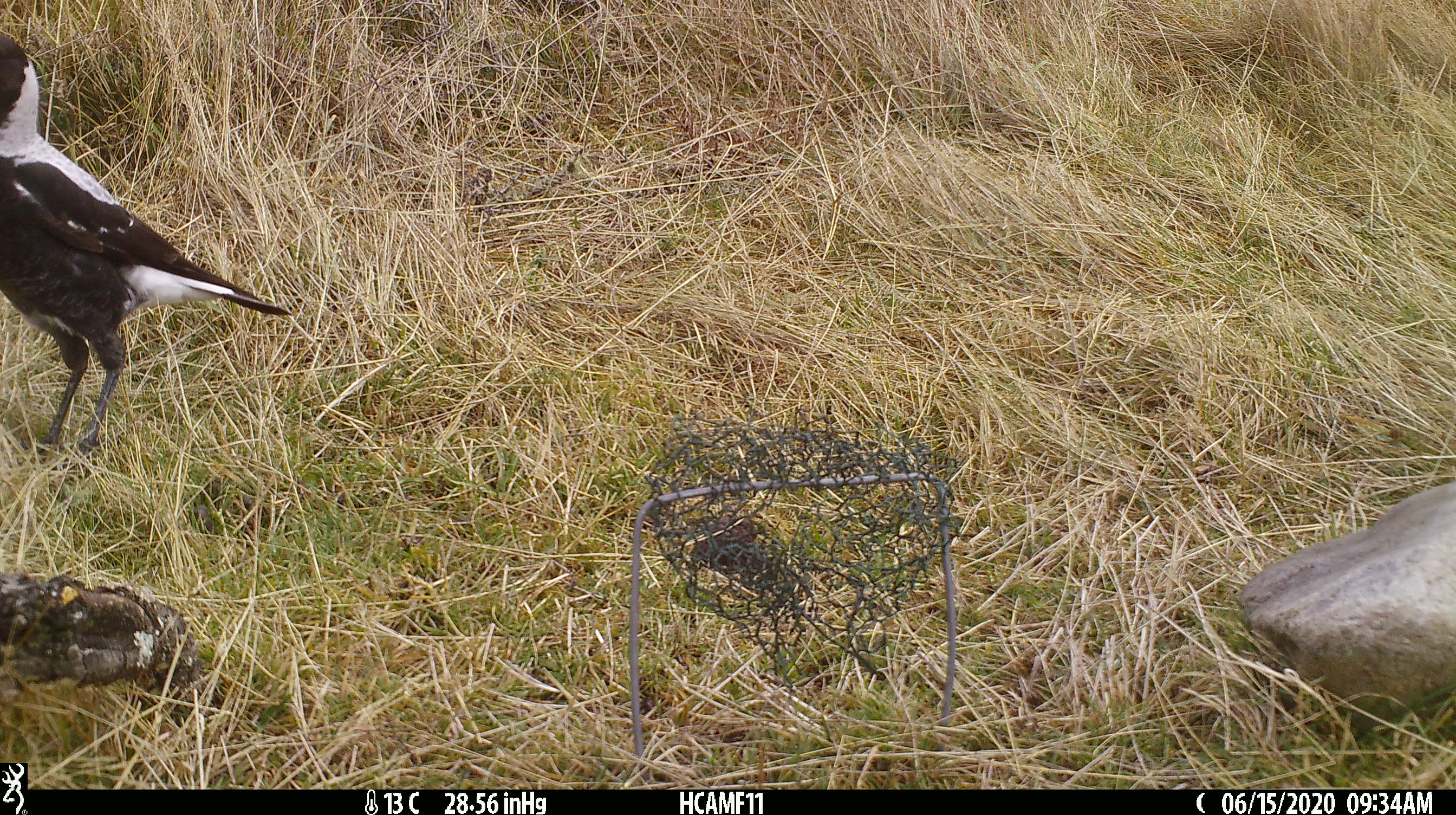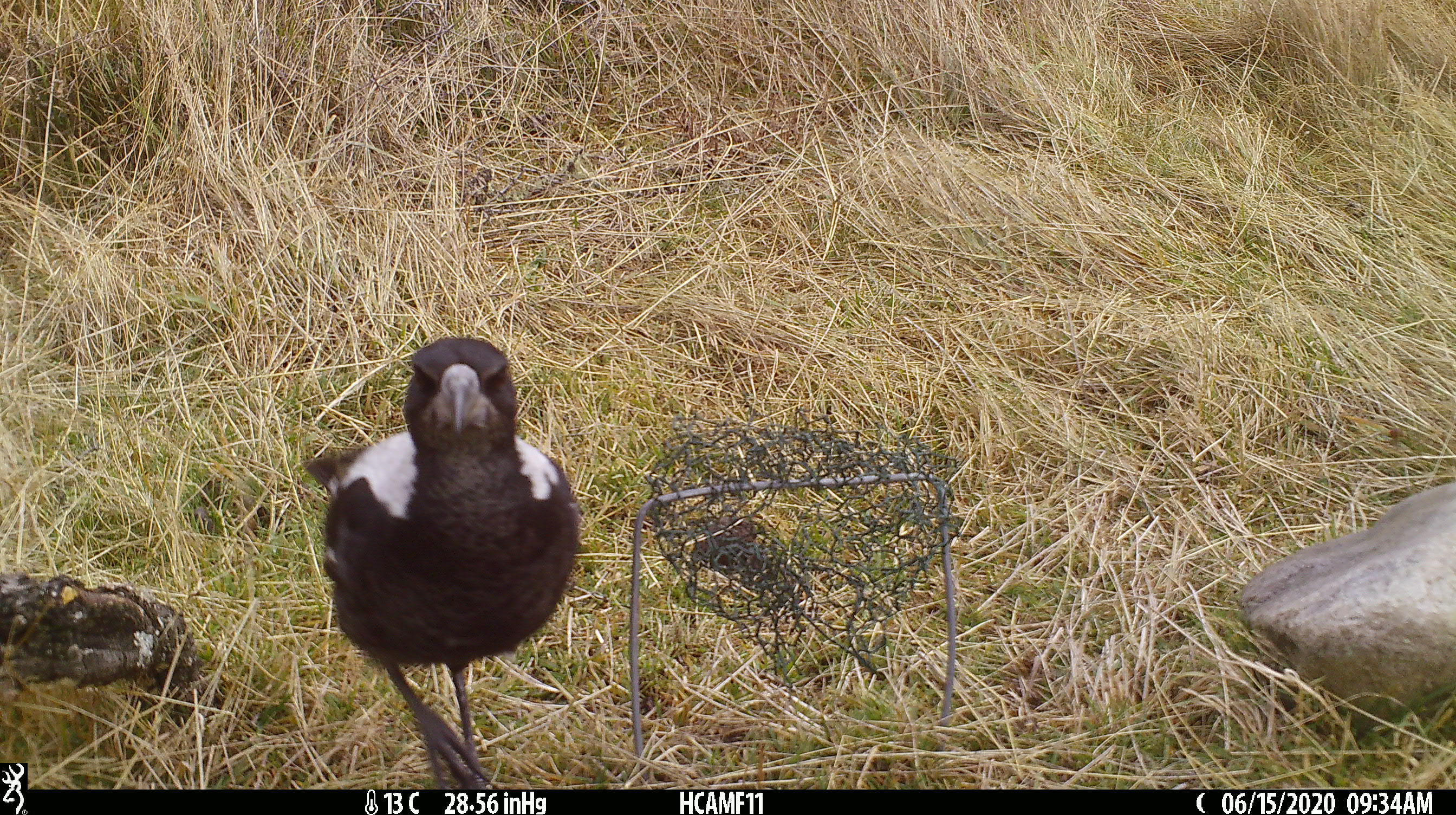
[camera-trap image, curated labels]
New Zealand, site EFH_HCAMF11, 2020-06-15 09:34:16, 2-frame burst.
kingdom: Animalia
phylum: Chordata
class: Aves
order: Passeriformes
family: Artamidae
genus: Gymnorhina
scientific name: Gymnorhina tibicen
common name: australian magpie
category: magpie